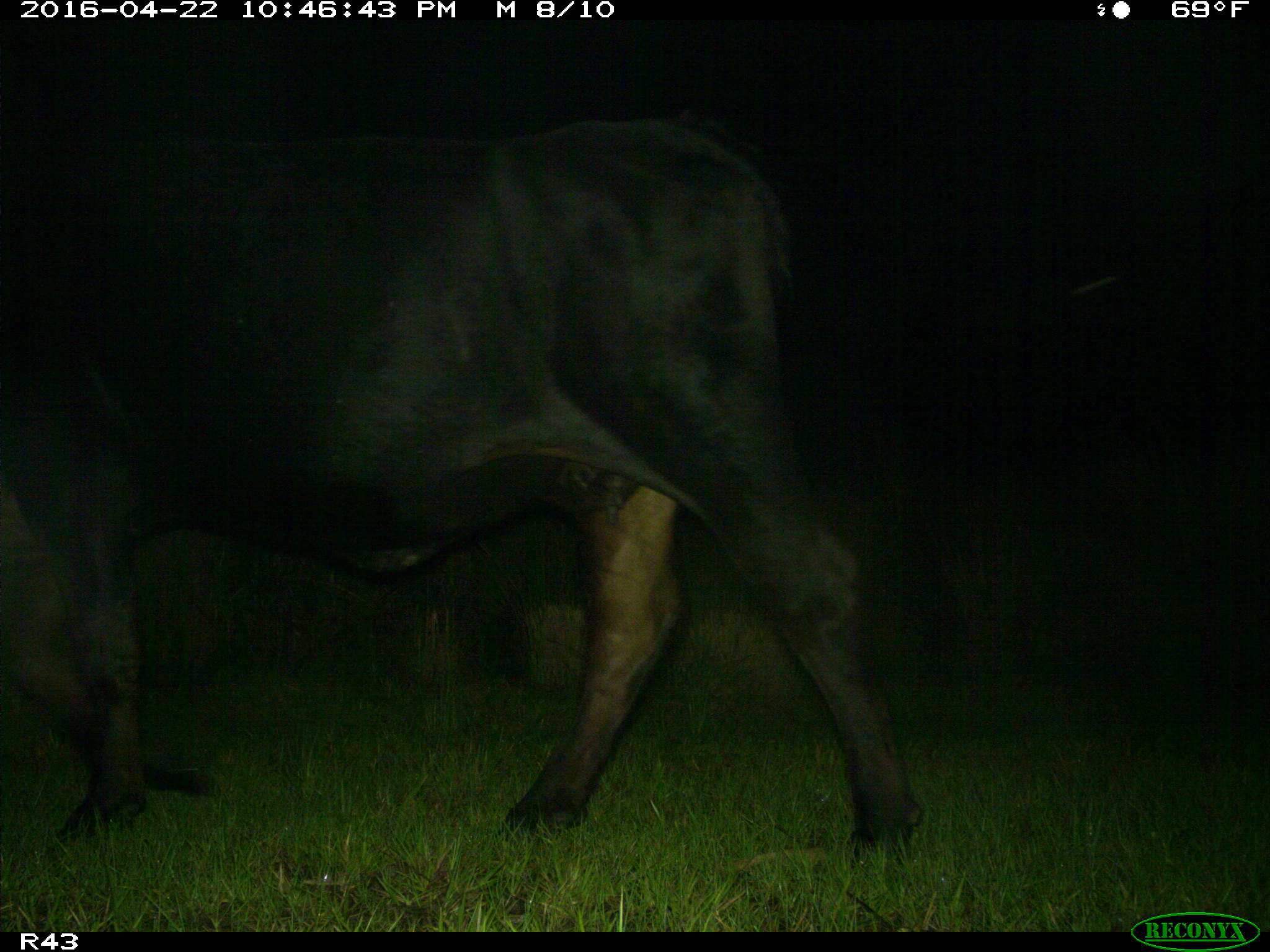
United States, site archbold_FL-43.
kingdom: Animalia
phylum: Chordata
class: Mammalia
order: Artiodactyla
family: Bovidae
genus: Bos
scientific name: Bos taurus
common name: domestic cow